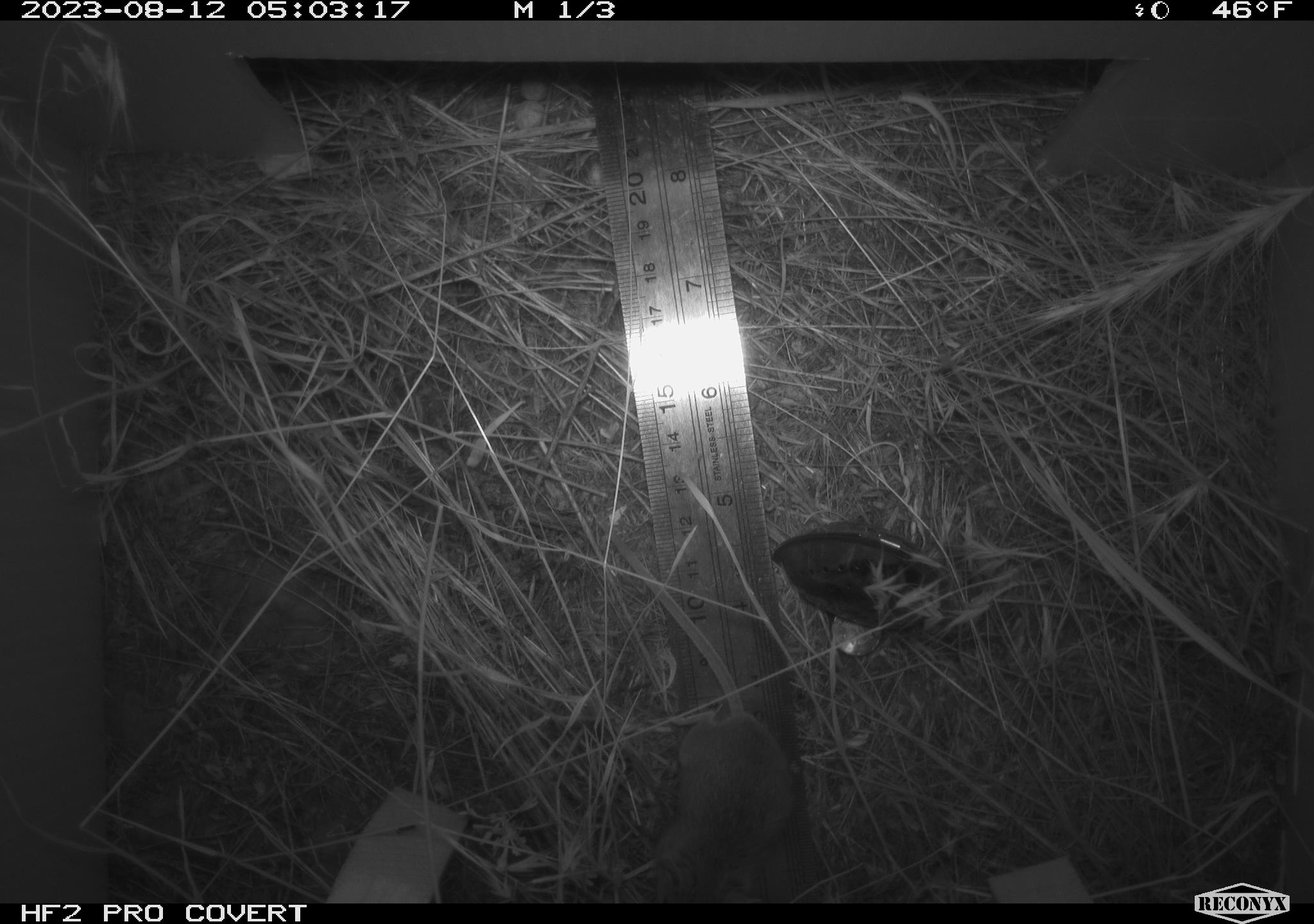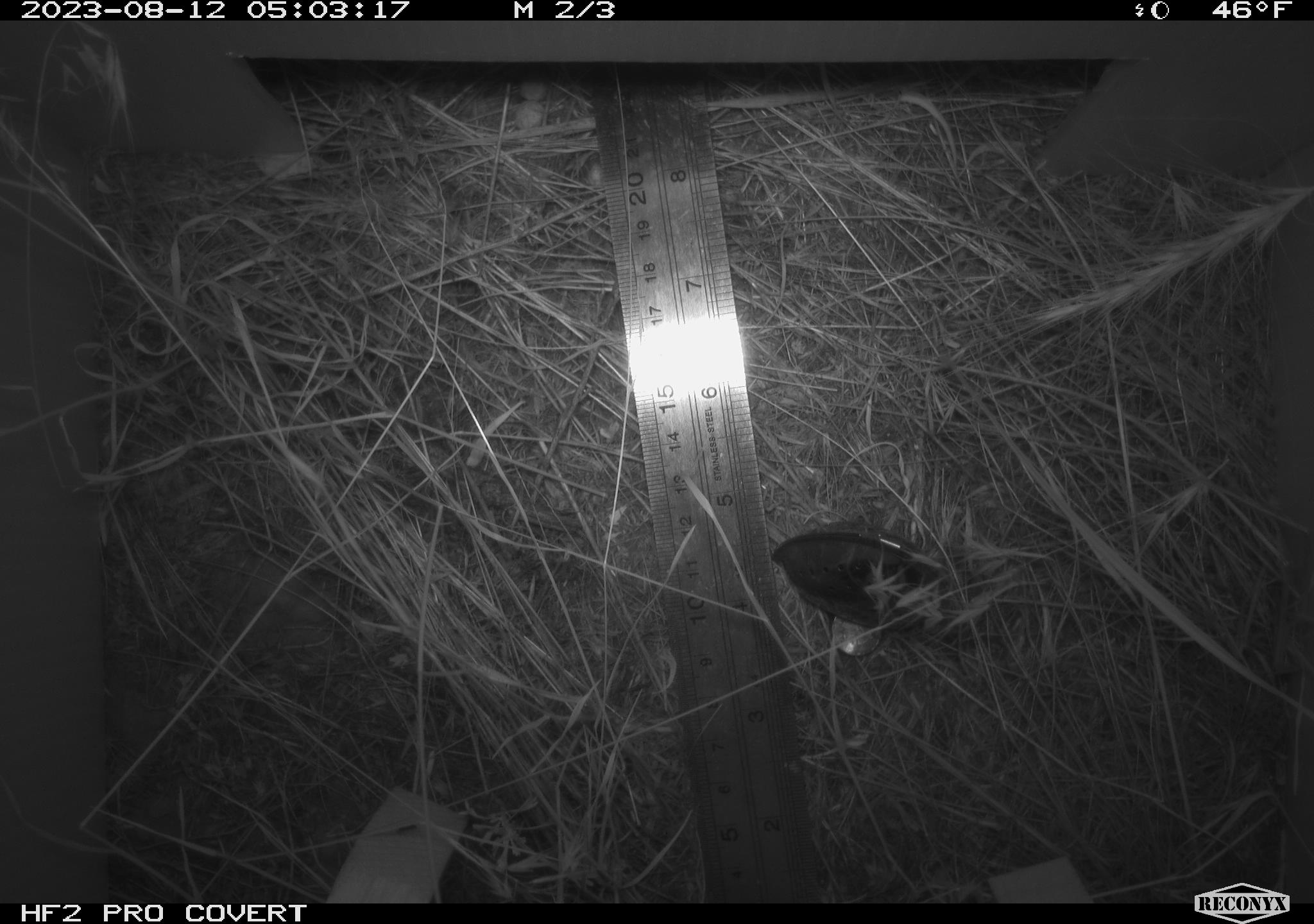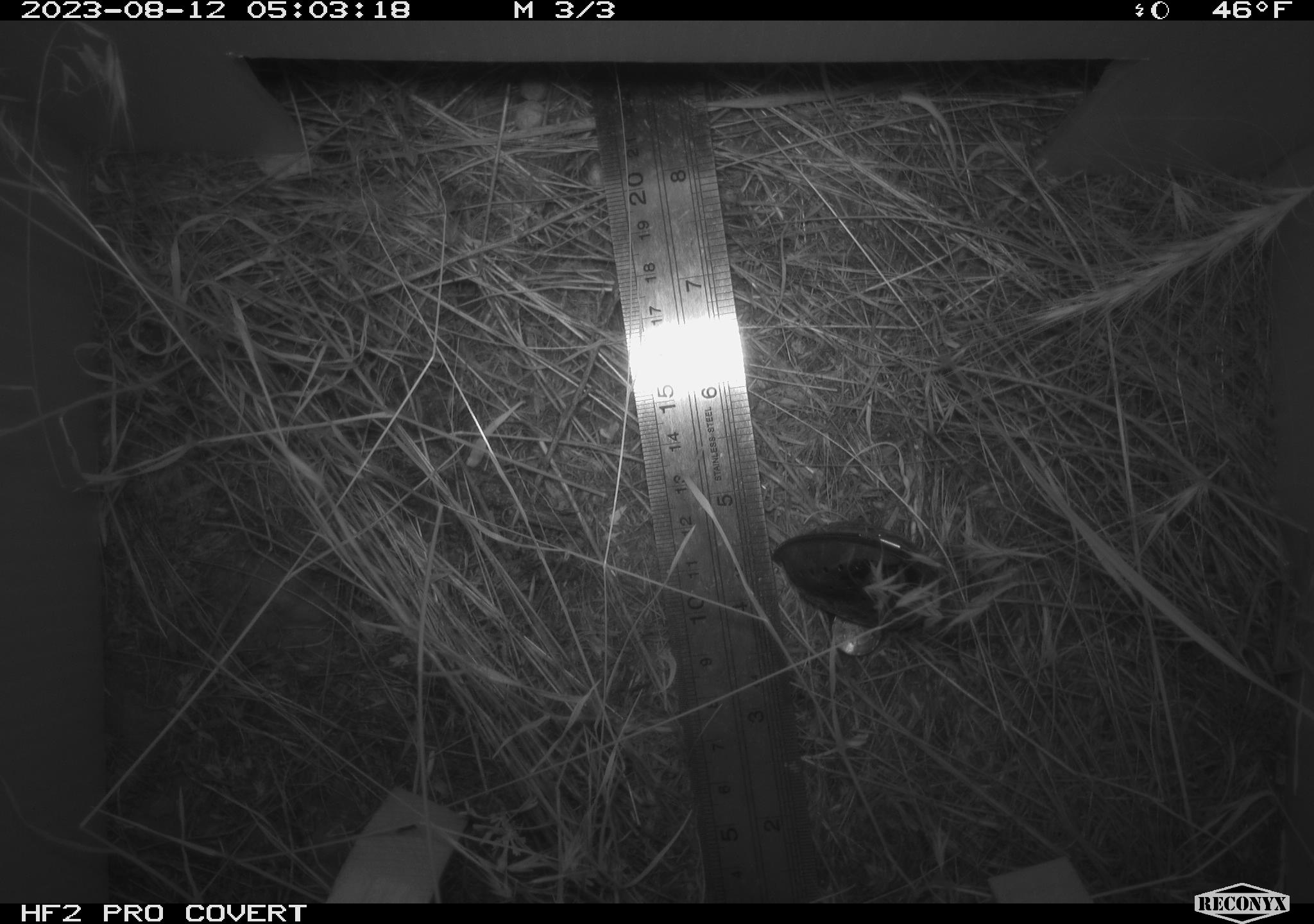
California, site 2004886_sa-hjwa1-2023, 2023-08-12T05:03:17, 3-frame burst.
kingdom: Animalia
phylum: Chordata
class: Mammalia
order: Rodentia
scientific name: Rodentia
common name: mouse species